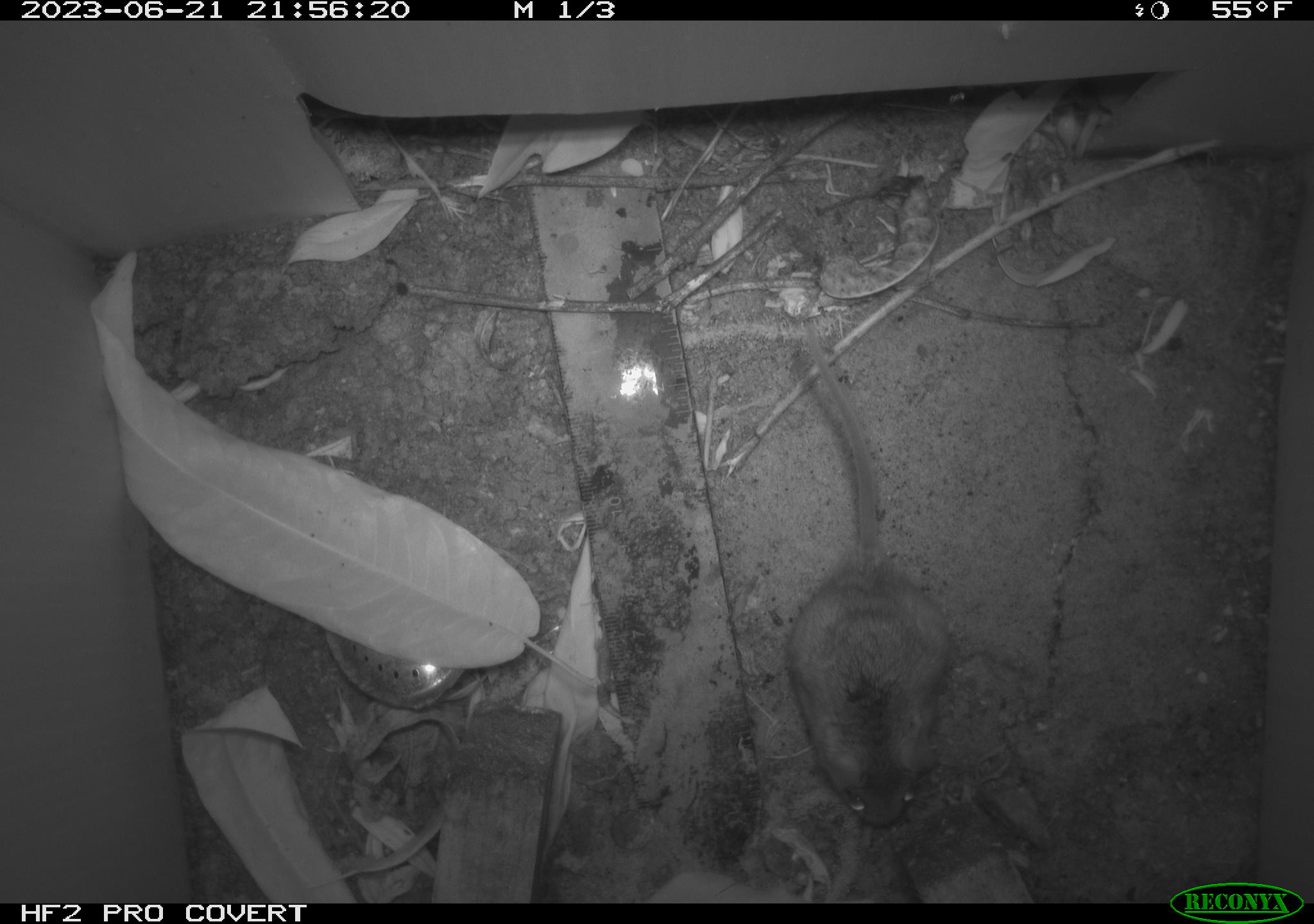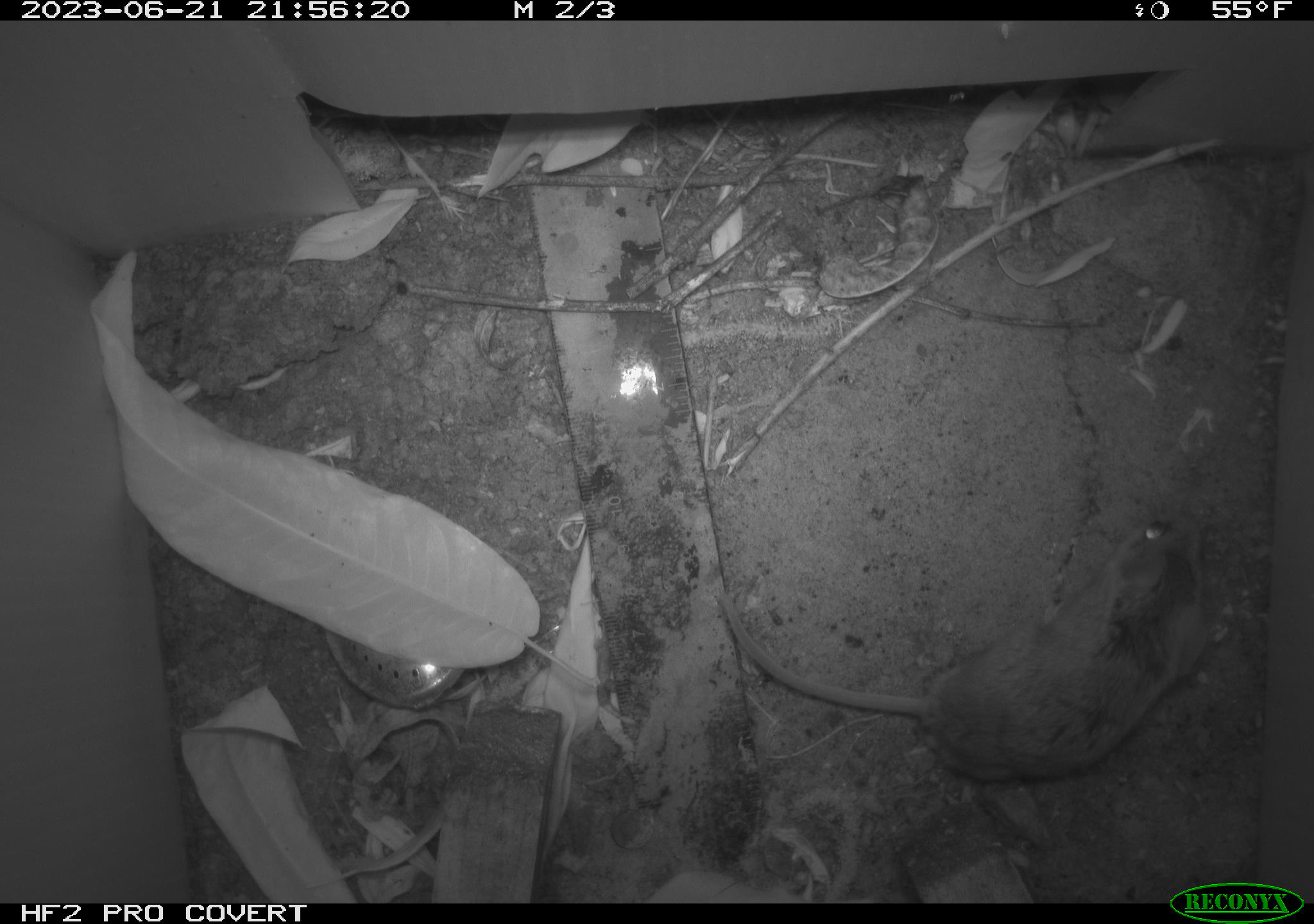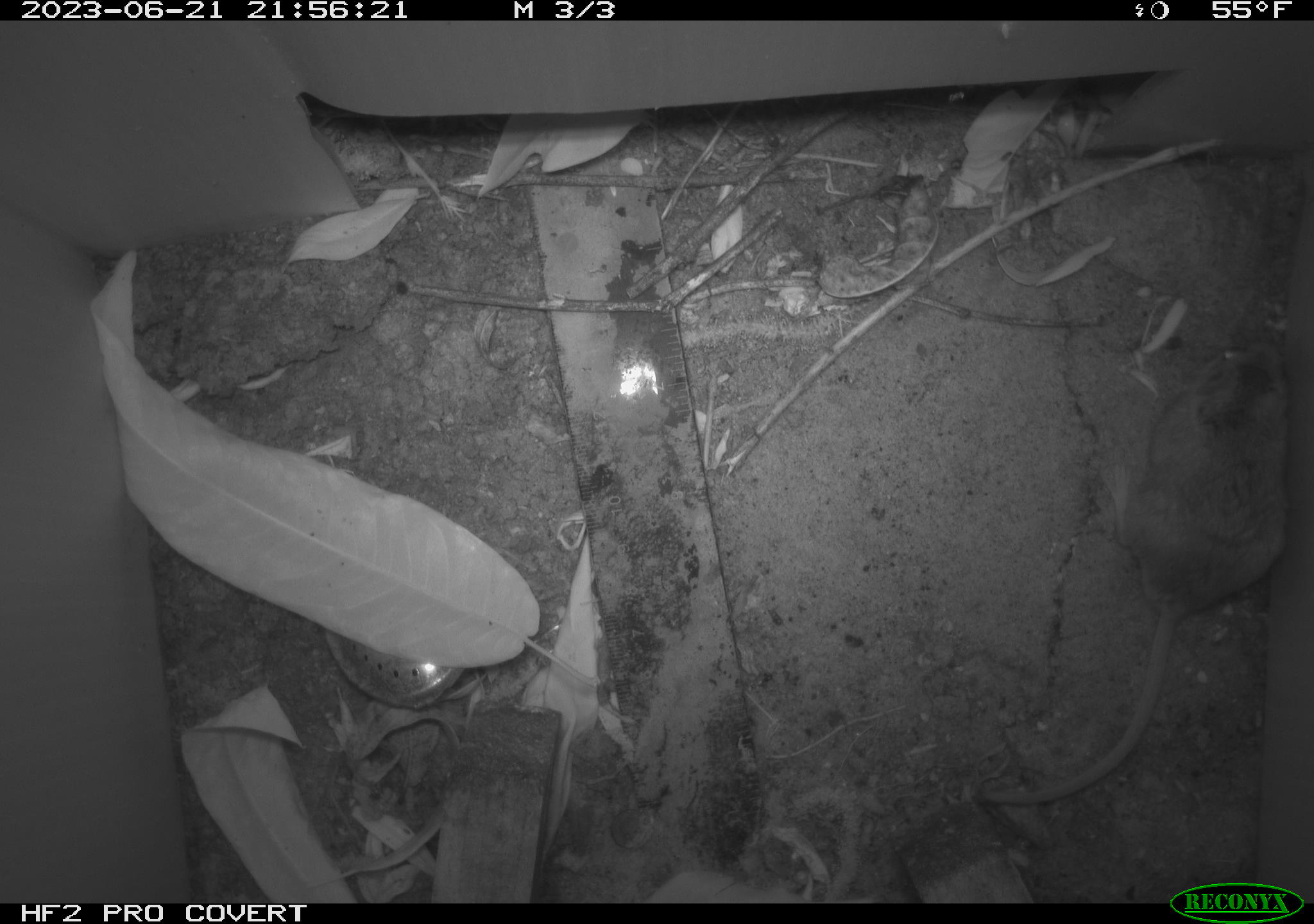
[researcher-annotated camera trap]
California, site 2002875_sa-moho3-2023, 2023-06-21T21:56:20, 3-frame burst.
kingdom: Animalia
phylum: Chordata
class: Mammalia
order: Rodentia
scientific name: Rodentia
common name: mouse species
Mouse species (Rodentia).